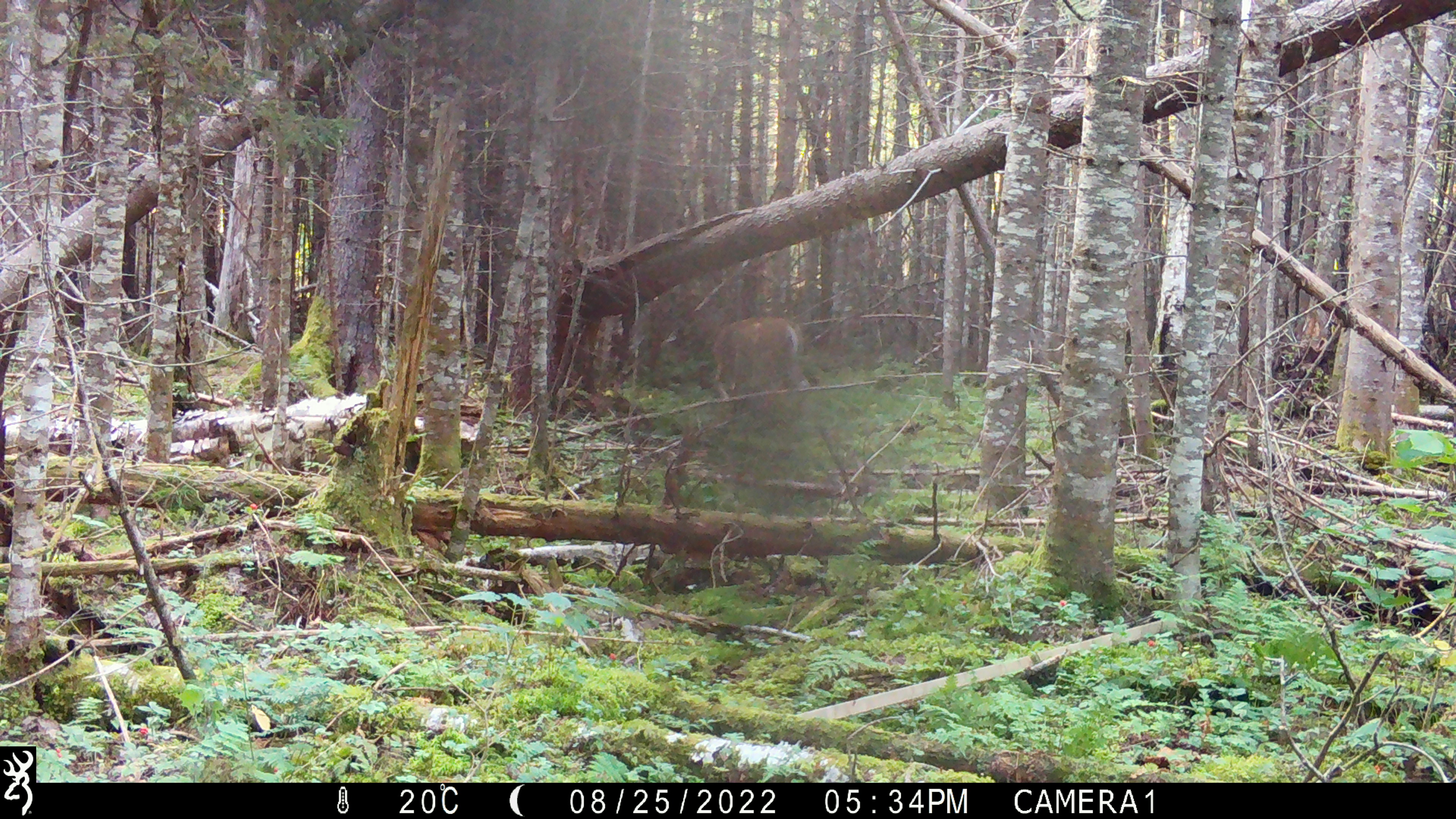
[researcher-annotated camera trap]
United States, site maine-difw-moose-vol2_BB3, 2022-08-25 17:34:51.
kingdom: Animalia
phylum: Chordata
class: Mammalia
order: Artiodactyla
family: Cervidae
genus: Odocoileus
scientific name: Odocoileus virginianus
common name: white-tailed deer